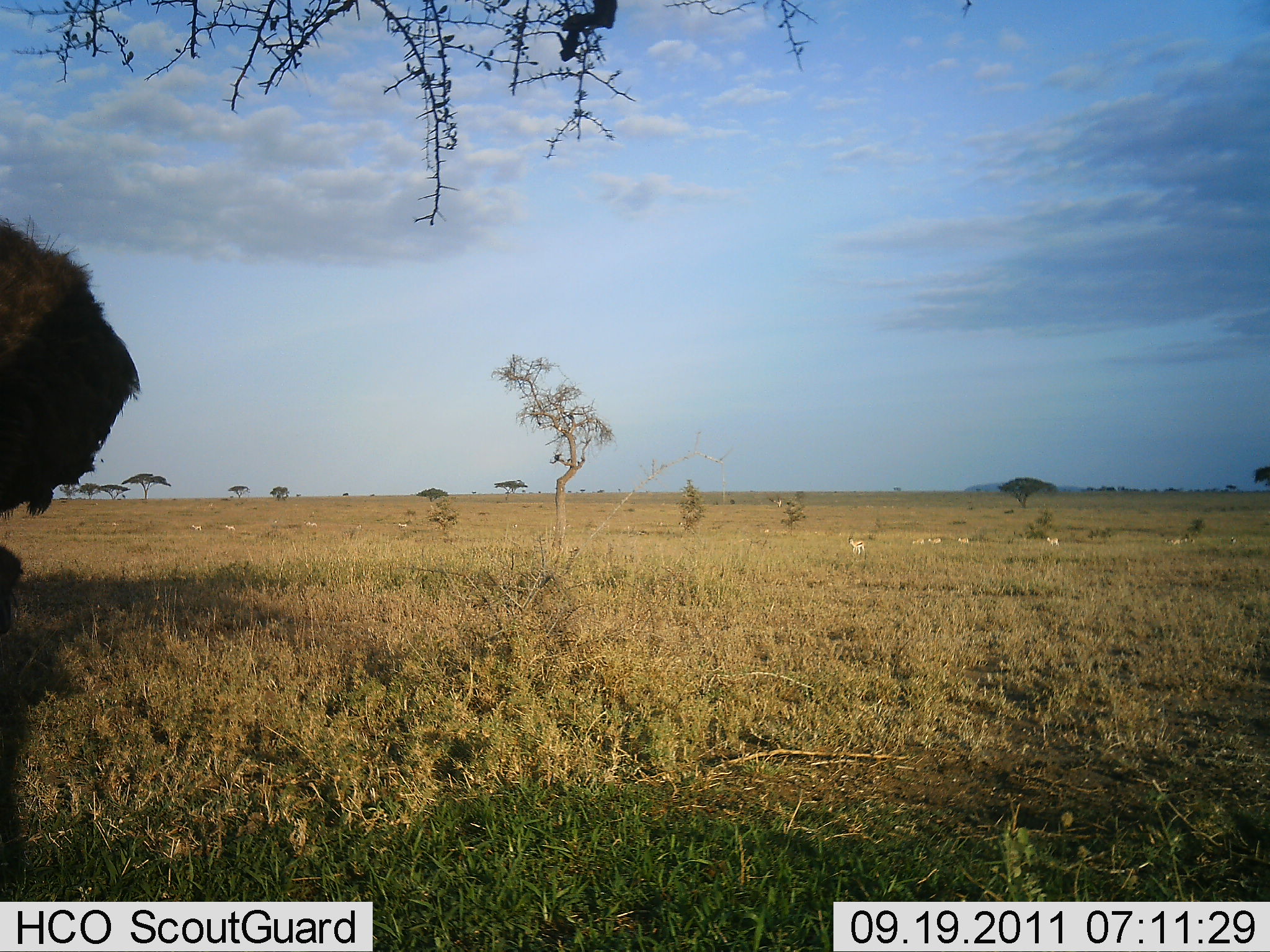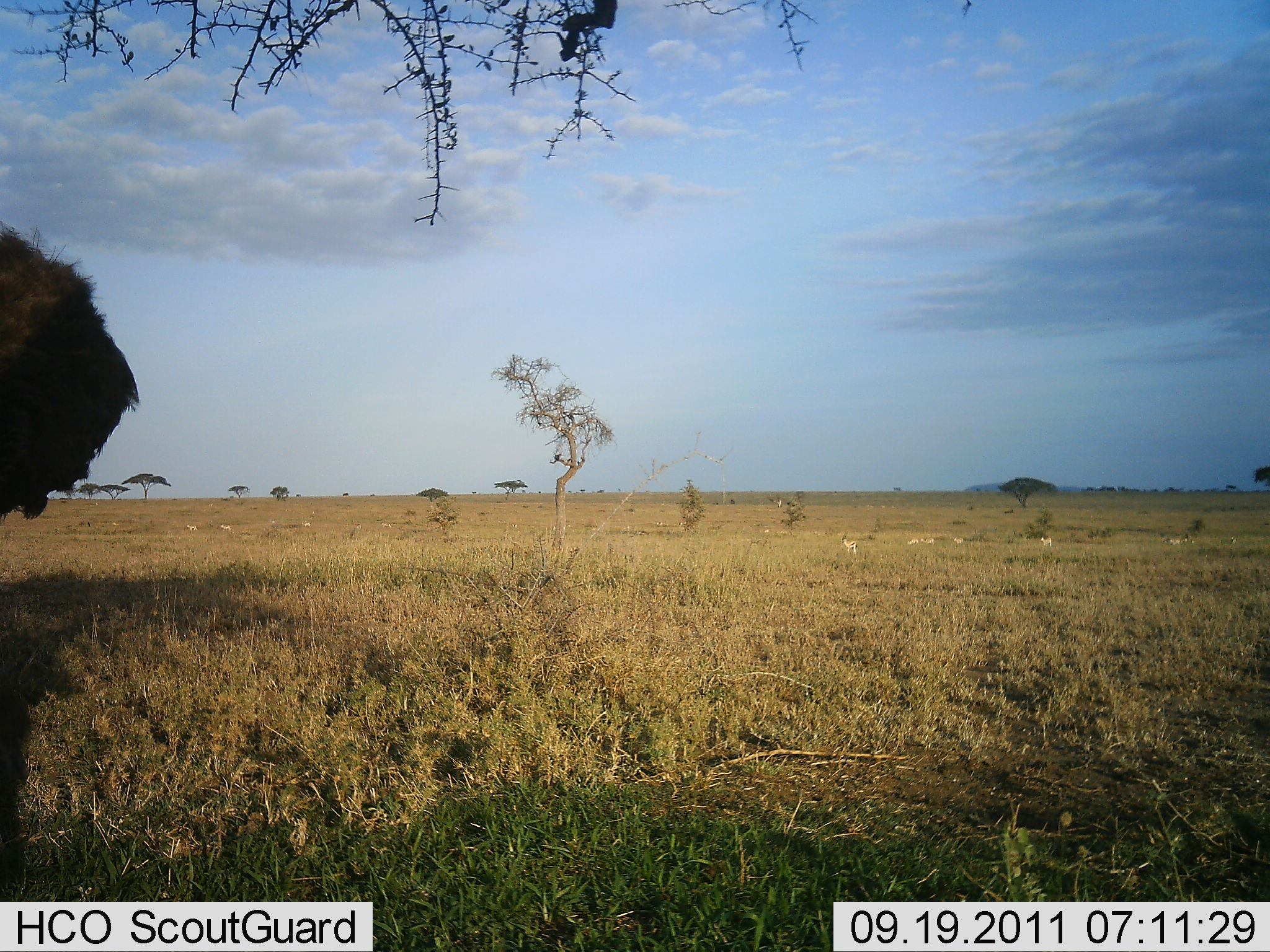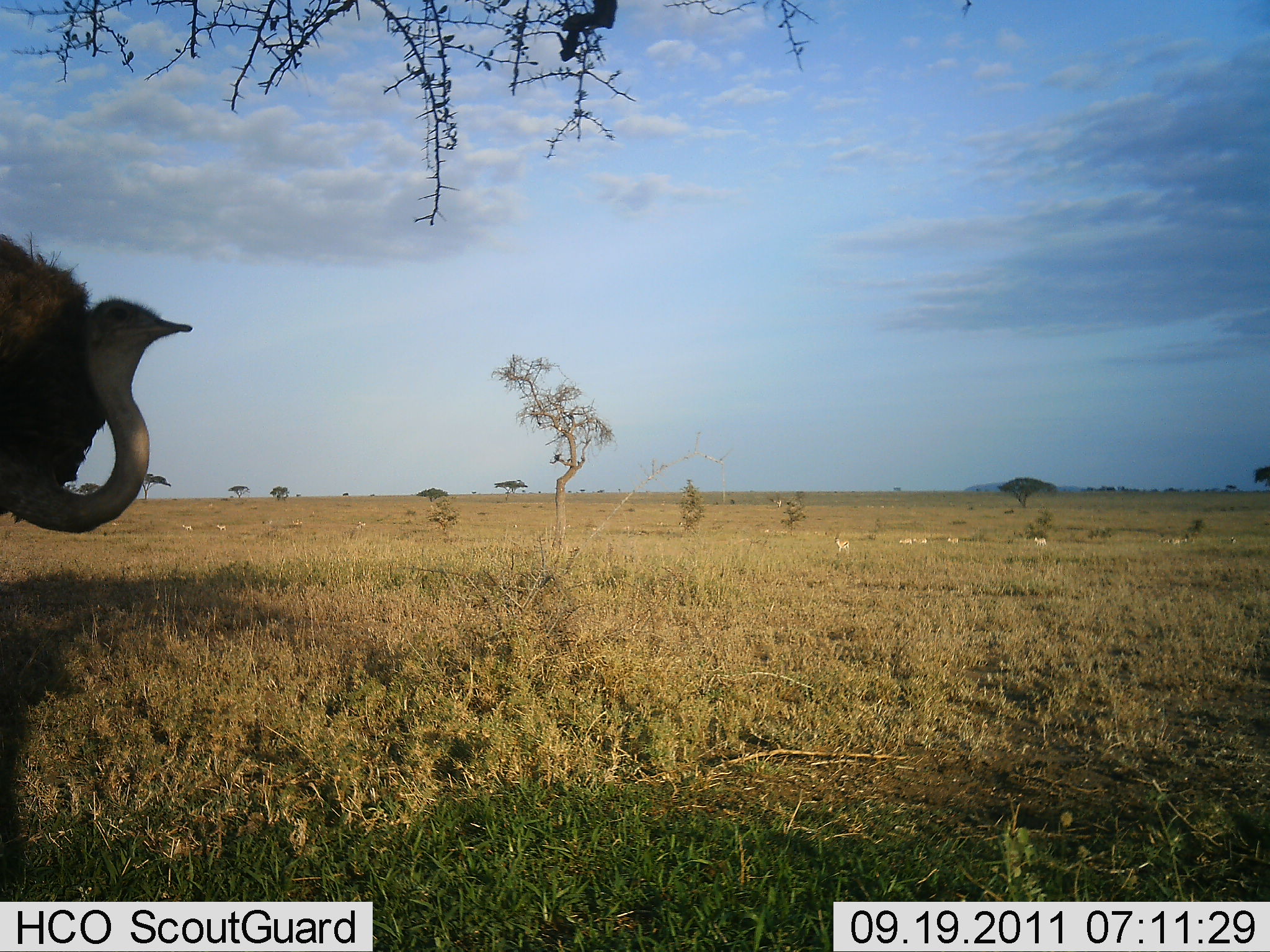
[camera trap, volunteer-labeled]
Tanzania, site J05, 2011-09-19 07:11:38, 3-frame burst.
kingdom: Animalia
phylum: Chordata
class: Aves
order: Struthioniformes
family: Struthionidae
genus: Struthio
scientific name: Struthio camelus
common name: ostrich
Ostrich (Struthio camelus), count 1. Behavior (volunteer vote fractions): standing 91%, resting 0%, moving 9%, interacting 0%. Young present (vote fraction): 0%. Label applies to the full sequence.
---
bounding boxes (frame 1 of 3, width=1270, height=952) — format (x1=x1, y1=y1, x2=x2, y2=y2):
animal: (x1=0, y1=214, x2=139, y2=642)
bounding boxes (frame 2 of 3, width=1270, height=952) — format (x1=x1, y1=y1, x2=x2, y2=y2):
animal: (x1=0, y1=222, x2=145, y2=522)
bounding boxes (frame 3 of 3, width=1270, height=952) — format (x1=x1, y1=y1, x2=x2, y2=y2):
animal: (x1=0, y1=229, x2=193, y2=534)